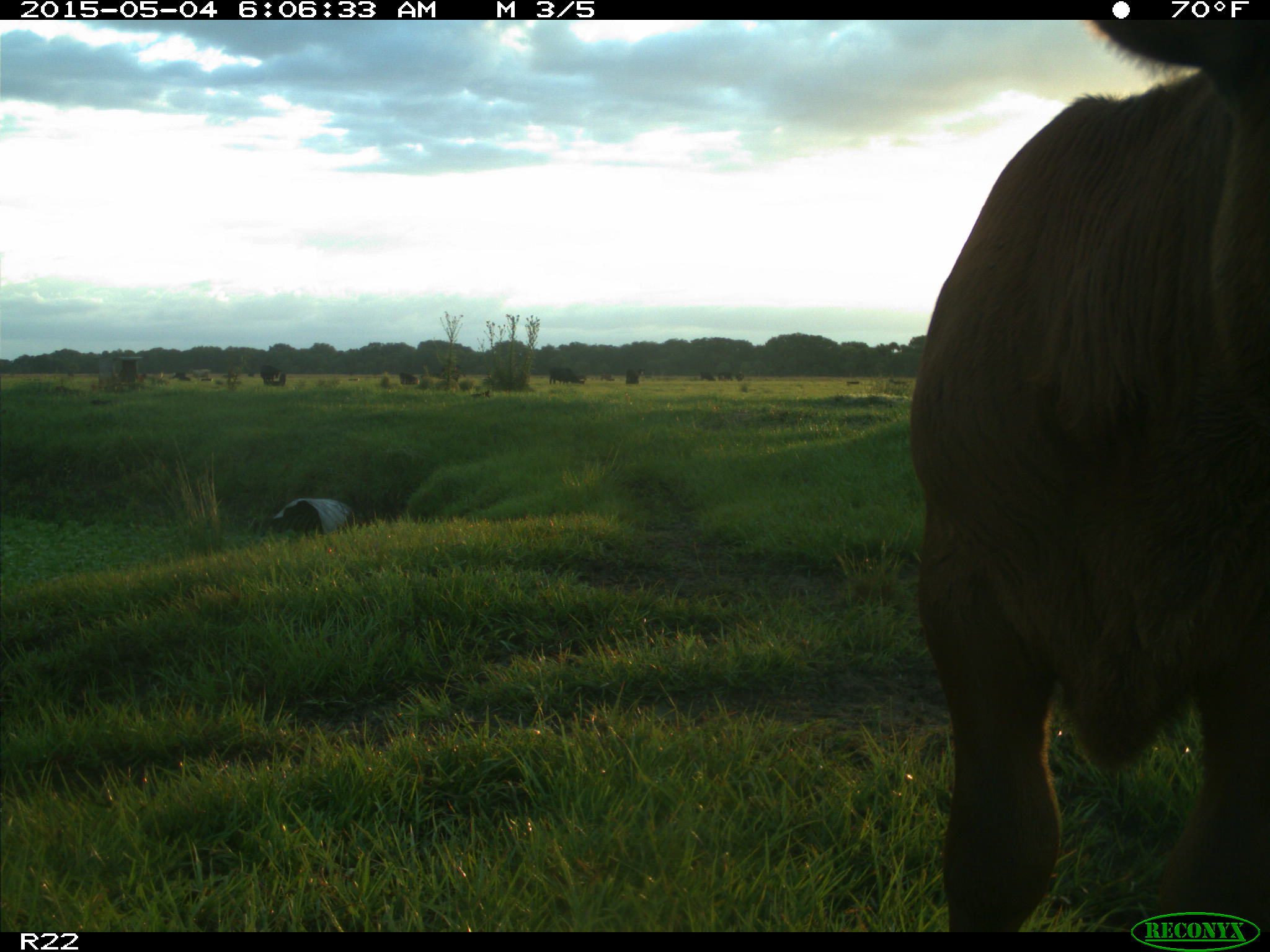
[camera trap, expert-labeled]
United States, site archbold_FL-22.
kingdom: Animalia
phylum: Chordata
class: Mammalia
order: Artiodactyla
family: Bovidae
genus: Bos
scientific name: Bos taurus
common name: domestic cow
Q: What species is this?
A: Bos taurus (domestic cow).